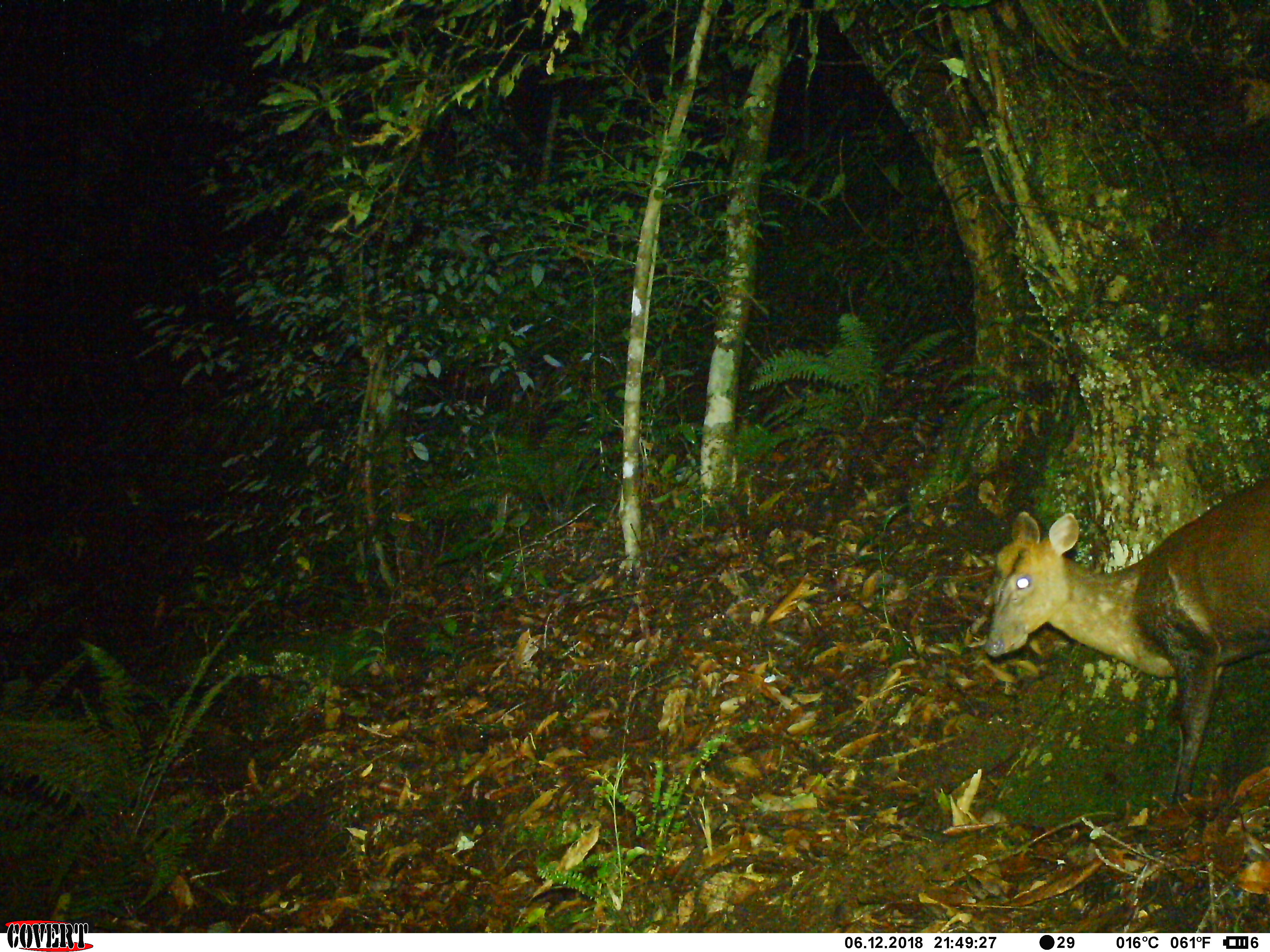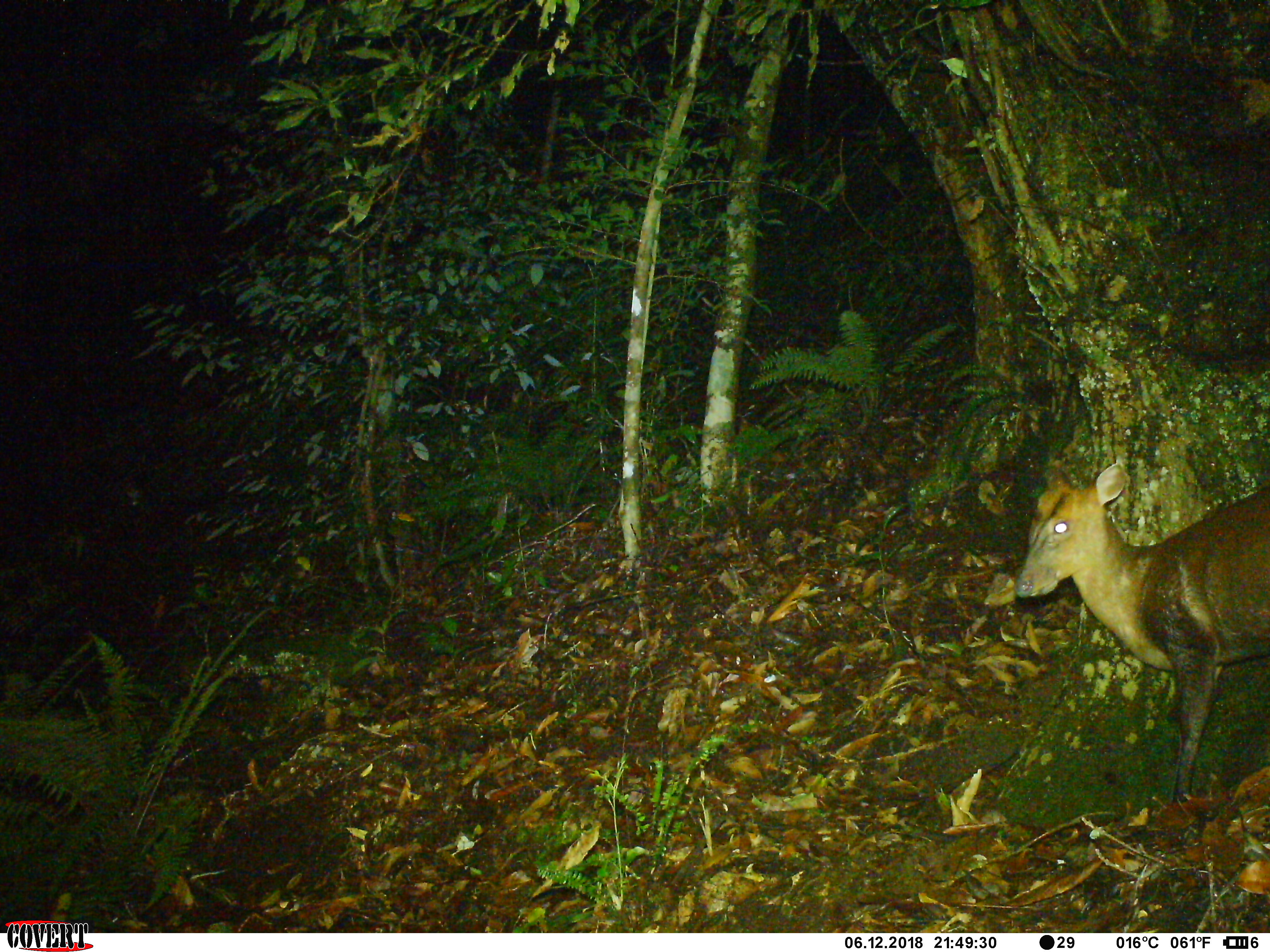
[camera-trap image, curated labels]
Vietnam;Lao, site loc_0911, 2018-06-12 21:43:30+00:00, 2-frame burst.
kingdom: Animalia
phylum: Chordata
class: Mammalia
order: Artiodactyla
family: Cervidae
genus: Muntiacus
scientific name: Muntiacus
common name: muntjacs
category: unidentified muntjac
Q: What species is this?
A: Unidentified muntjac (muntjacs) (Muntiacus).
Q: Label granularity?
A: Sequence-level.